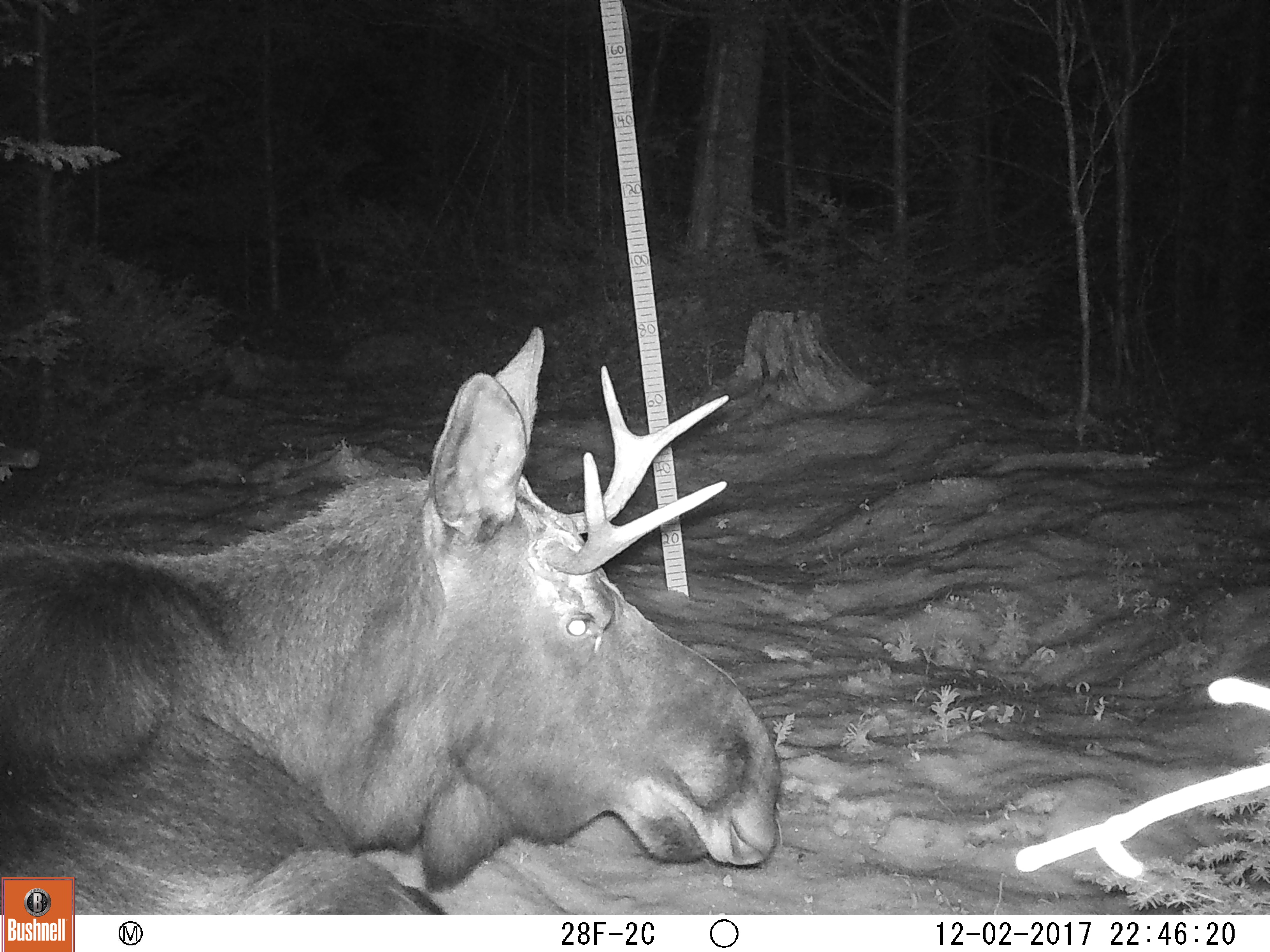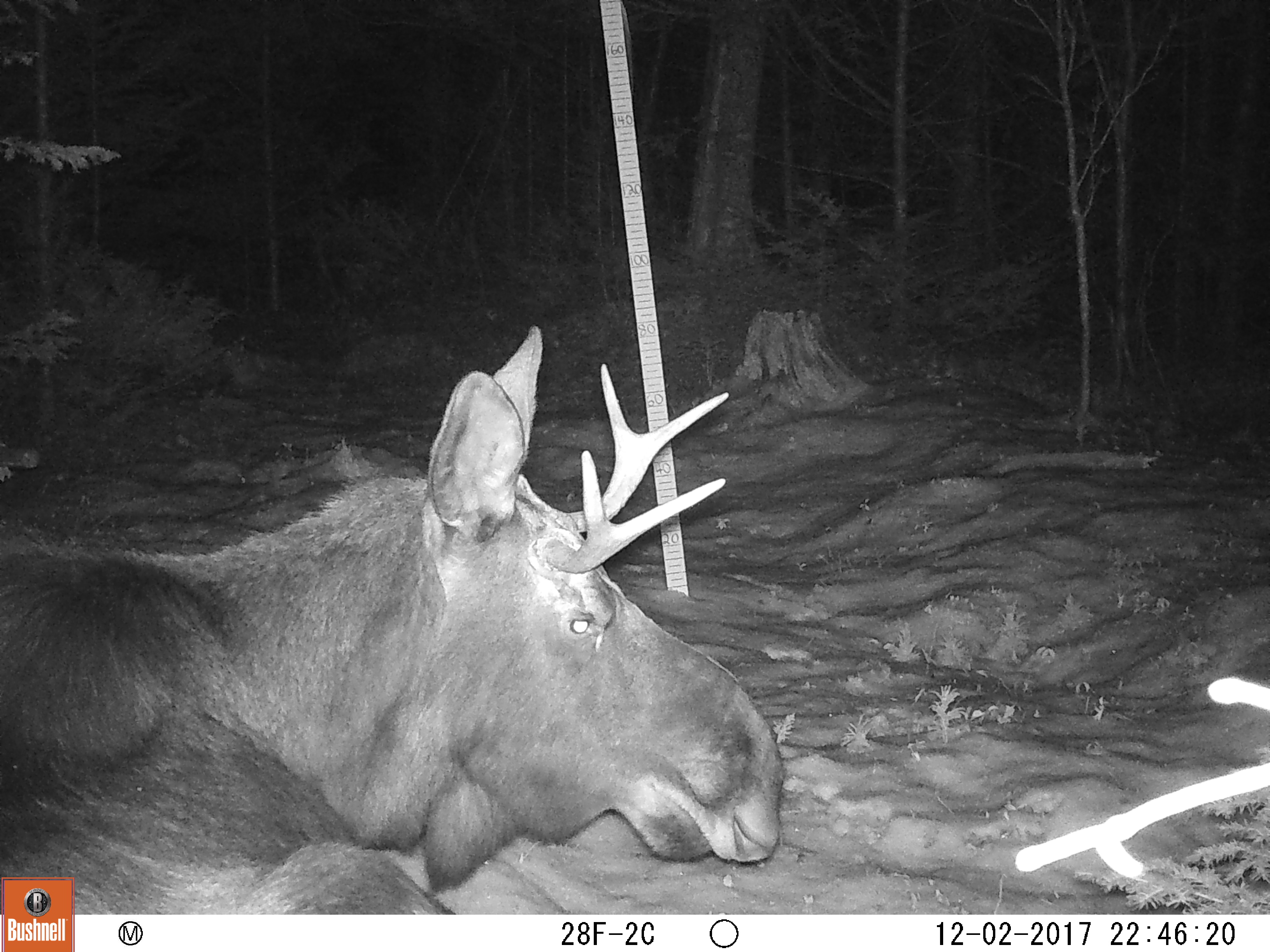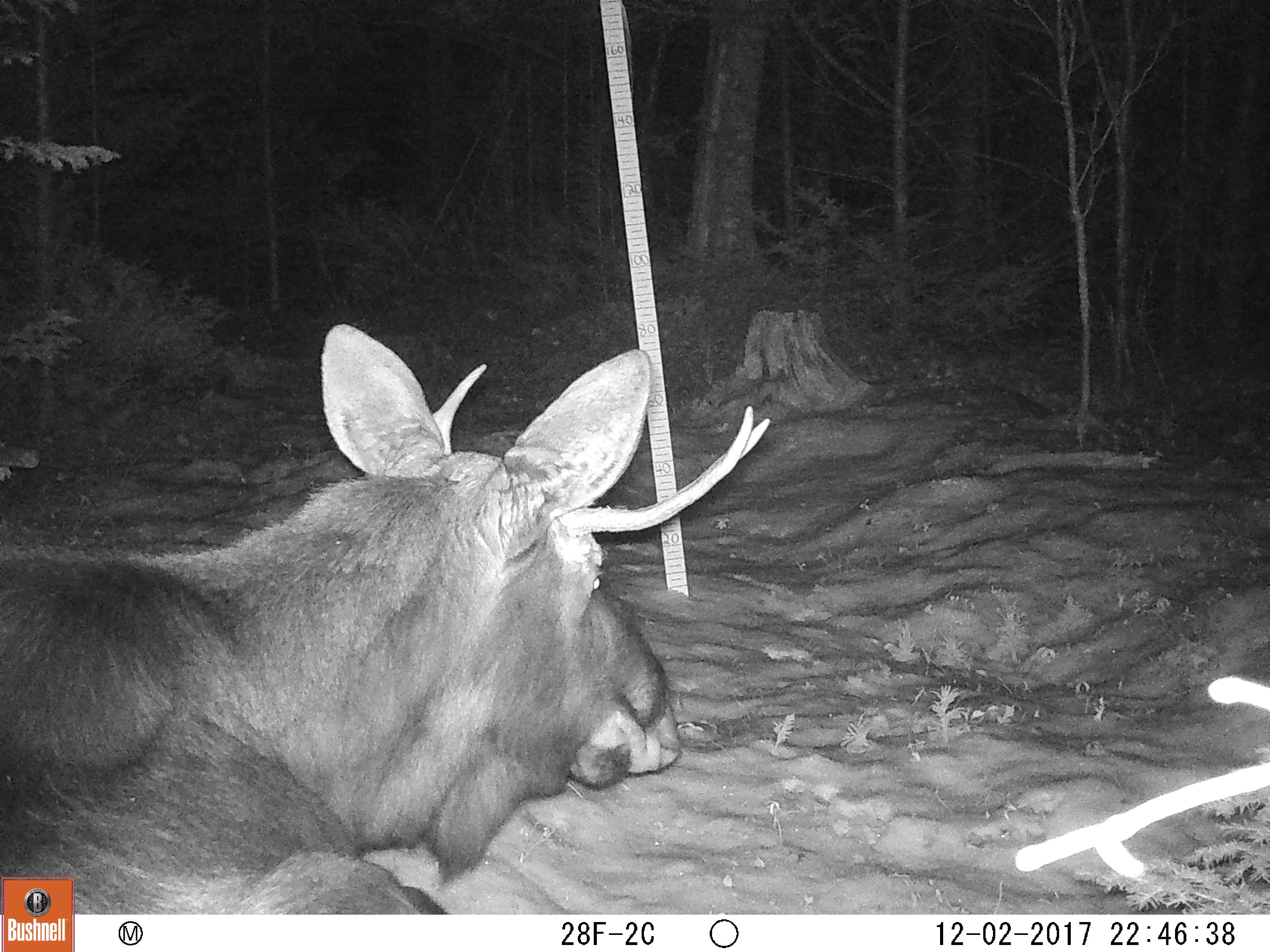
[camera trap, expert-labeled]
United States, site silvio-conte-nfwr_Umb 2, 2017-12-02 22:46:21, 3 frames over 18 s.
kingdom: Animalia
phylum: Chordata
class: Mammalia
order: Artiodactyla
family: Cervidae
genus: Alces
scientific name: Alces alces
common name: moose